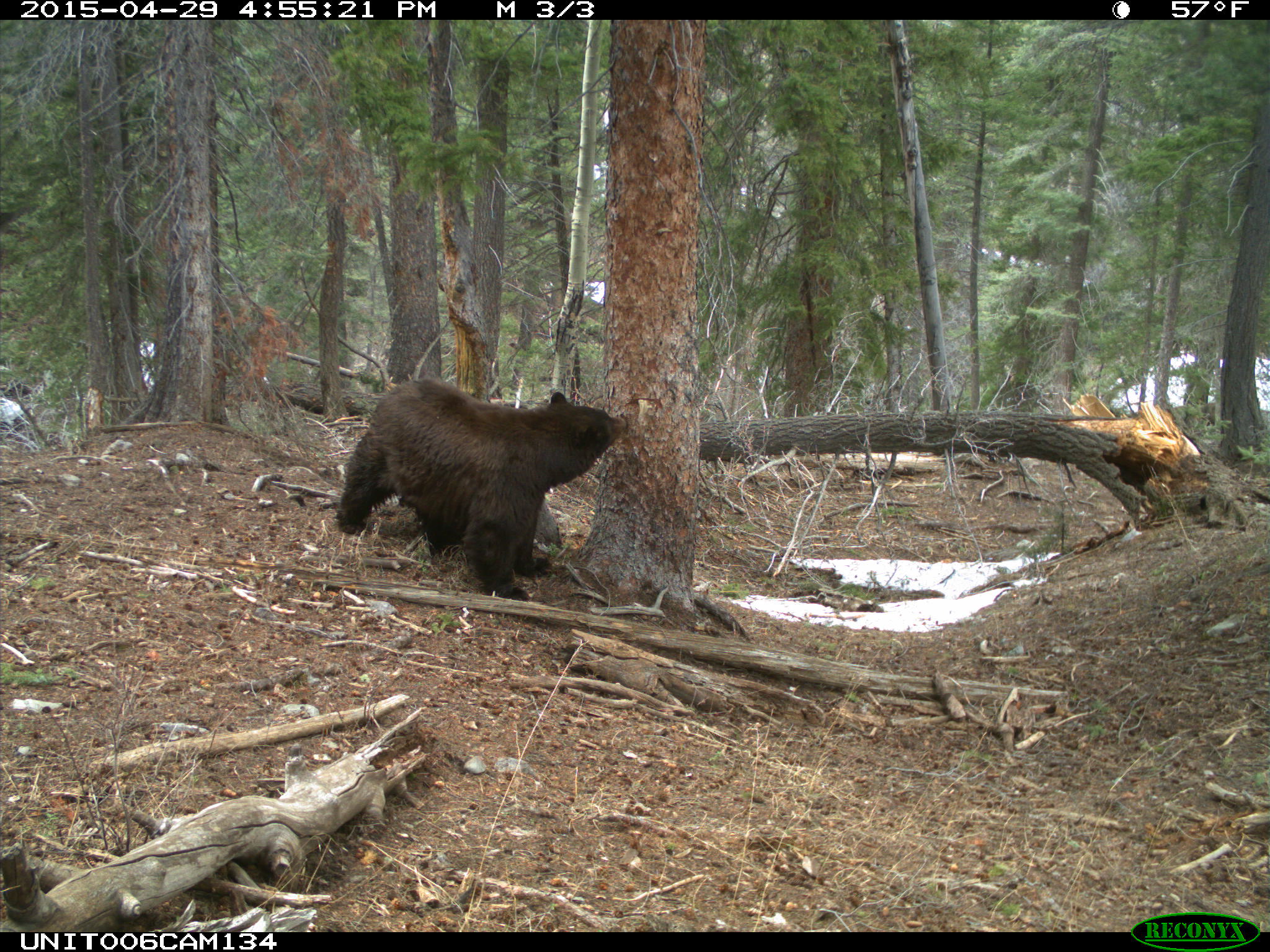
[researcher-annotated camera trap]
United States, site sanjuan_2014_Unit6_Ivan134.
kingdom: Animalia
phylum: Chordata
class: Mammalia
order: Carnivora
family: Ursidae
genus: Ursus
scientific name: Ursus americanus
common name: american black bear